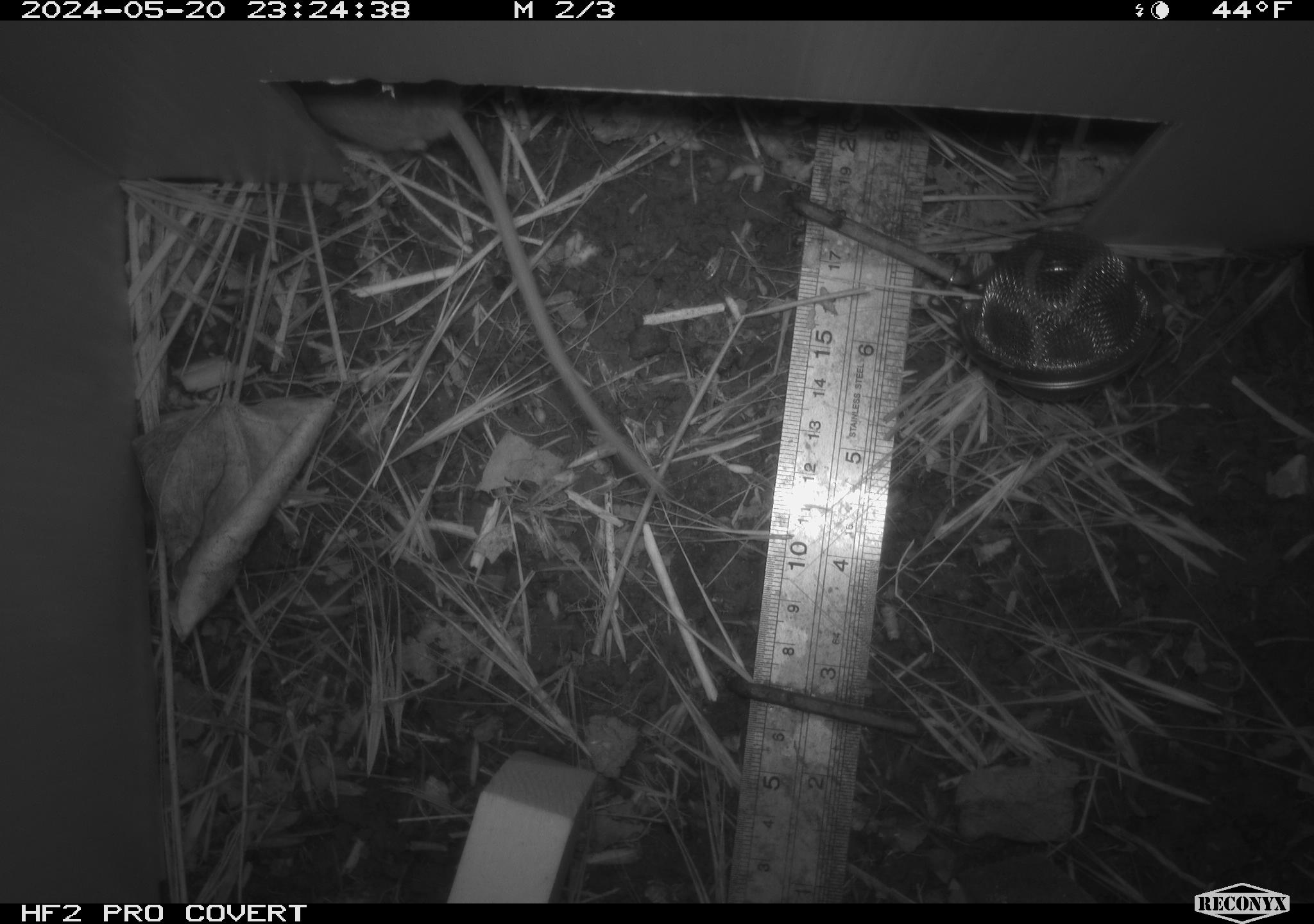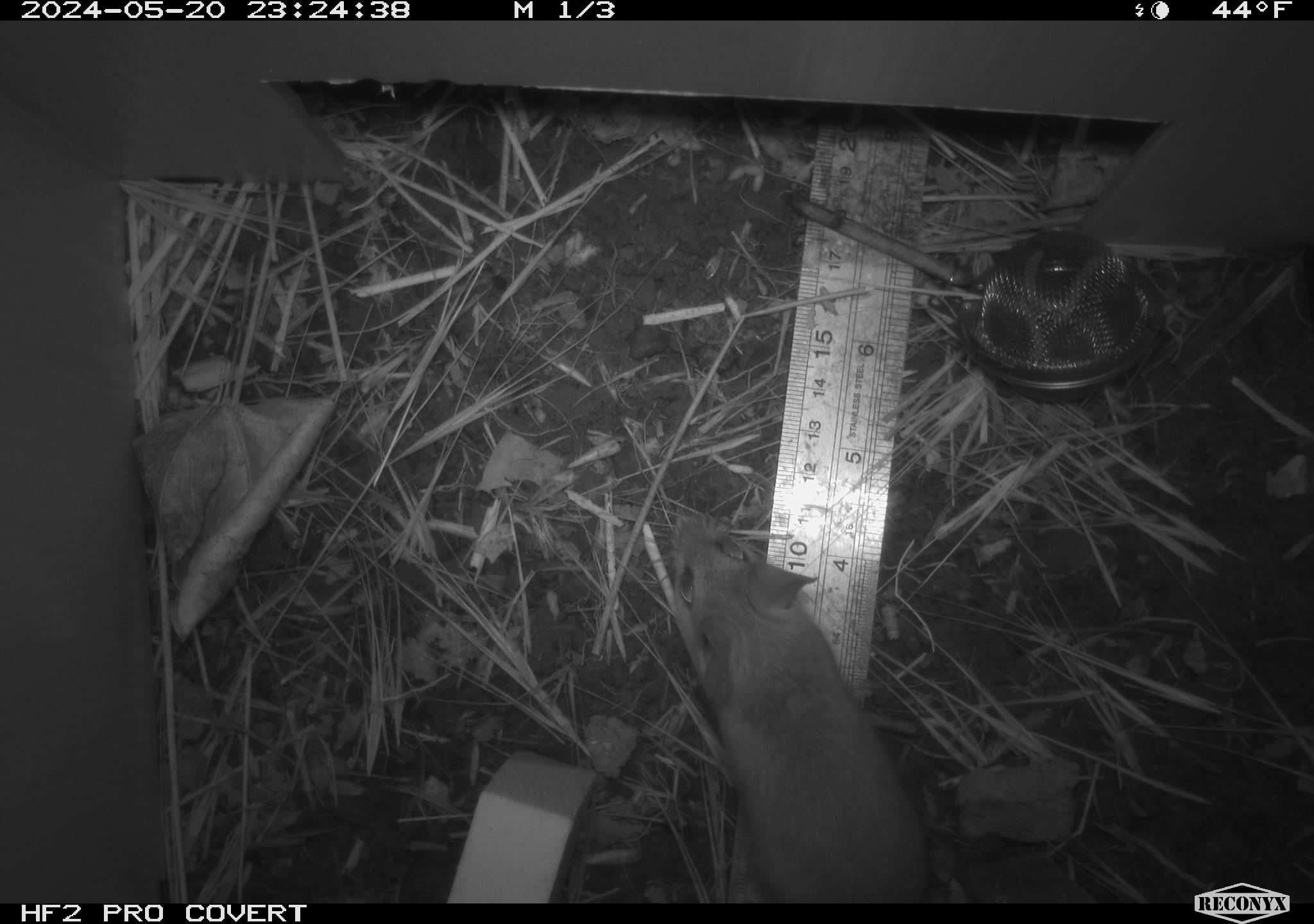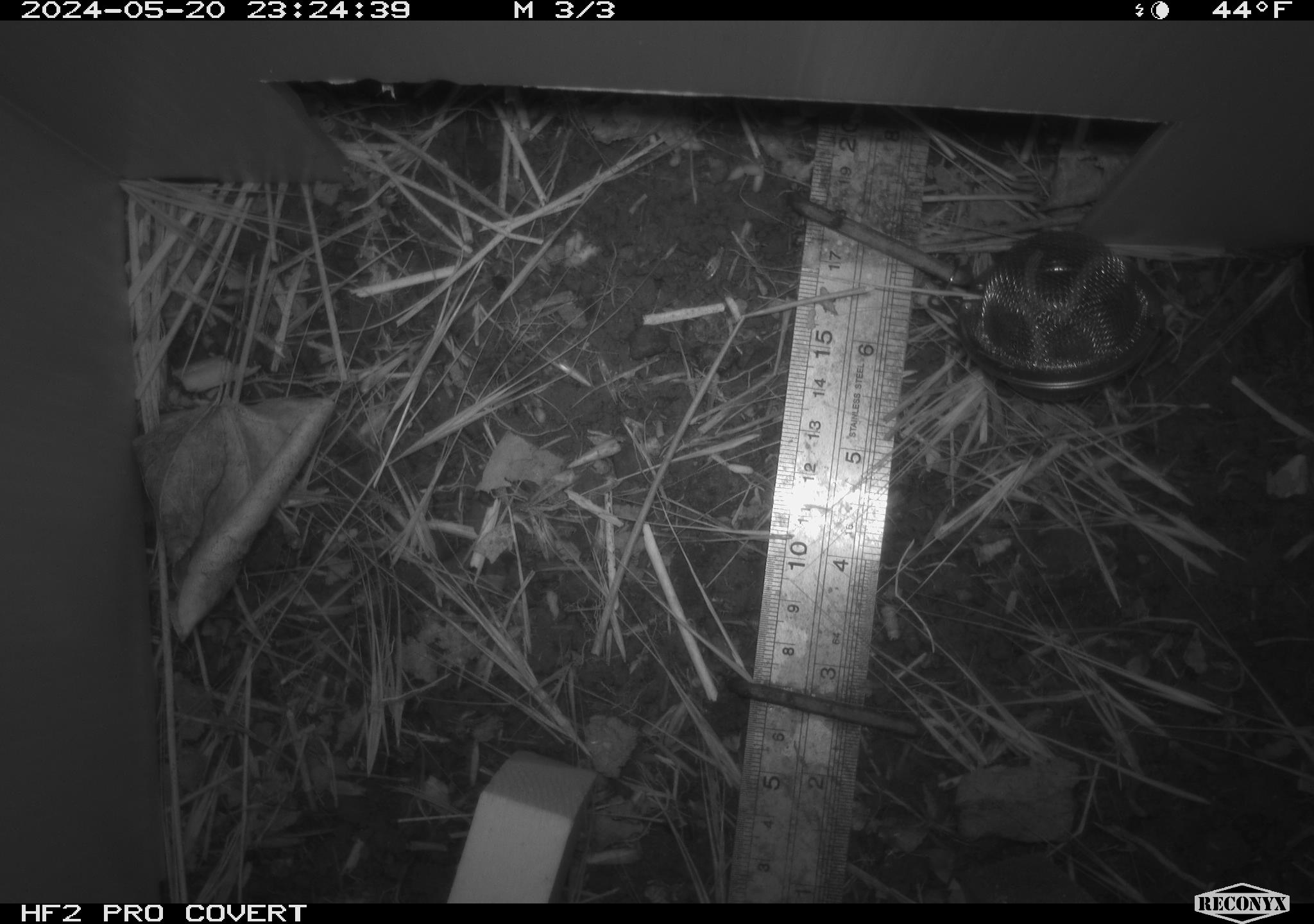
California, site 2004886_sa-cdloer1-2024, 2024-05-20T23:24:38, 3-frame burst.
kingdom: Animalia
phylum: Chordata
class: Mammalia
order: Rodentia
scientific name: Rodentia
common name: mouse species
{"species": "mouse species (Rodentia)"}